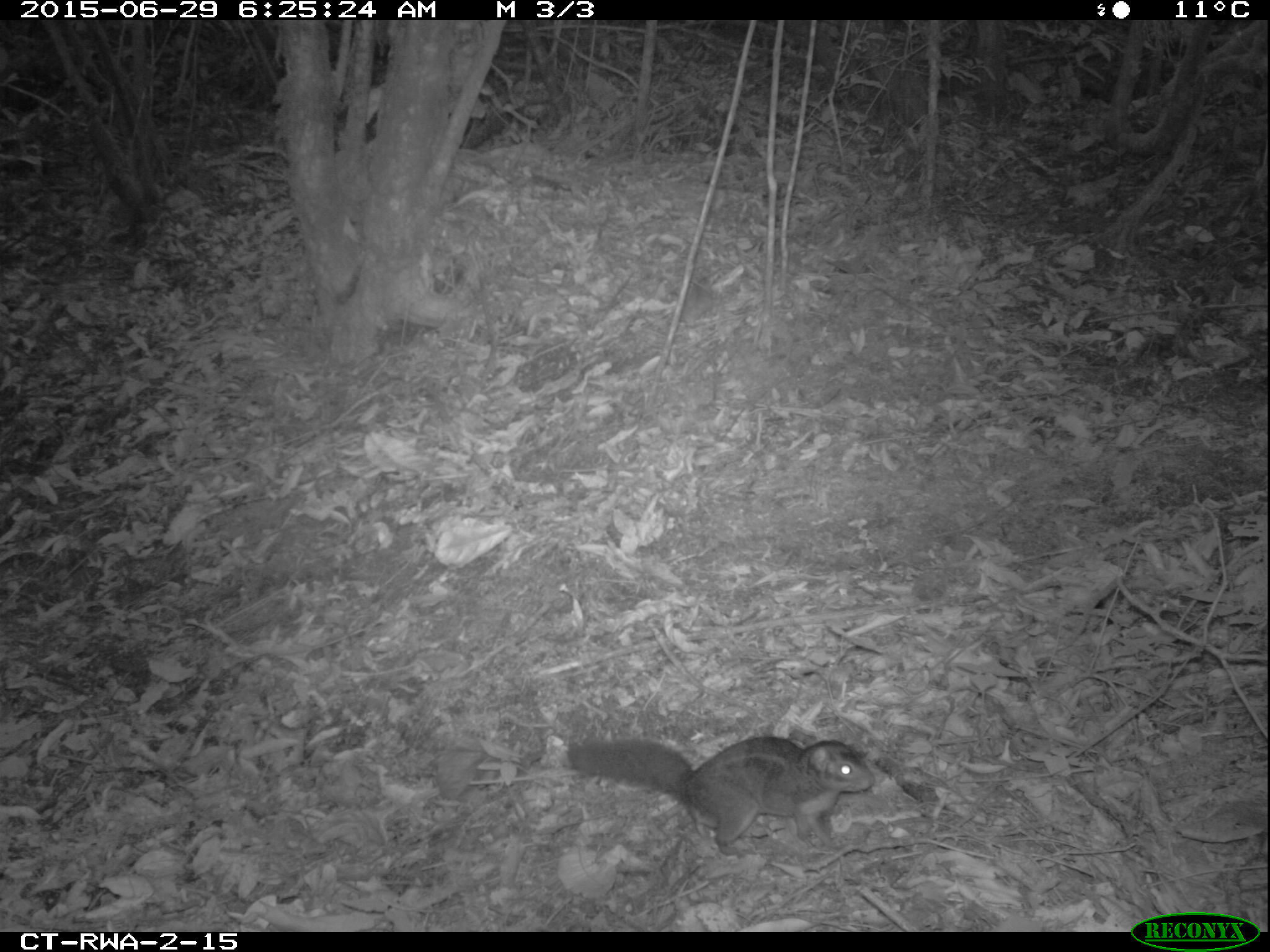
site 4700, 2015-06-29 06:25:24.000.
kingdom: Animalia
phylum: Chordata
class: Mammalia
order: Rodentia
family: Sciuridae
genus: Funisciurus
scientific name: Funisciurus pyrropus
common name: fire-footed rope squirrel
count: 1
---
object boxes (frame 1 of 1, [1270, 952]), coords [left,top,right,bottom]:
funisciurus pyrropus: [567,734,875,859]